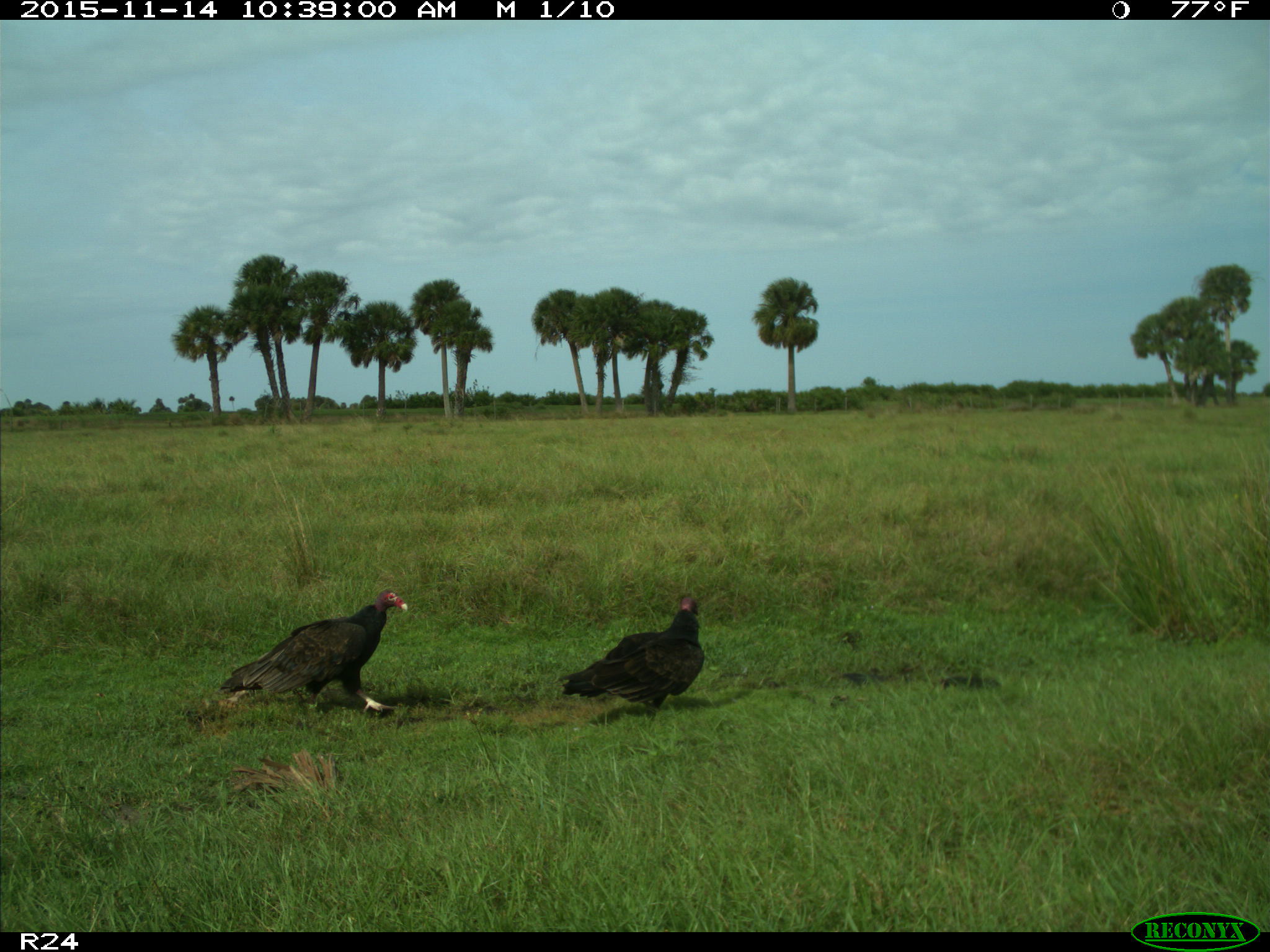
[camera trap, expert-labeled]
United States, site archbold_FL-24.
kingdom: Animalia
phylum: Chordata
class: Aves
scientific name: Aves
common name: birds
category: unidentified bird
Unidentified bird (birds) (Aves).